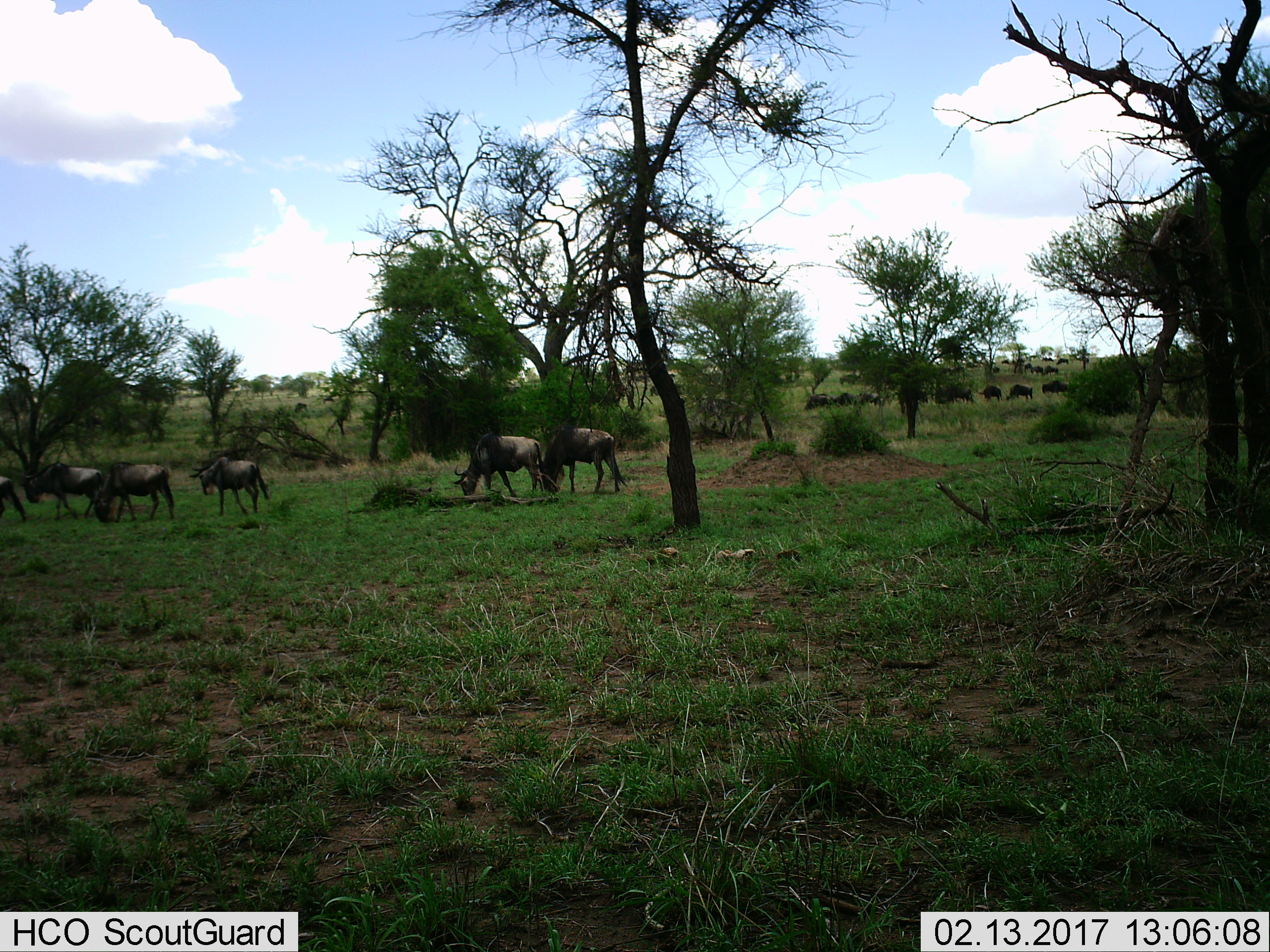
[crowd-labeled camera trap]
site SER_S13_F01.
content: unidentified animal